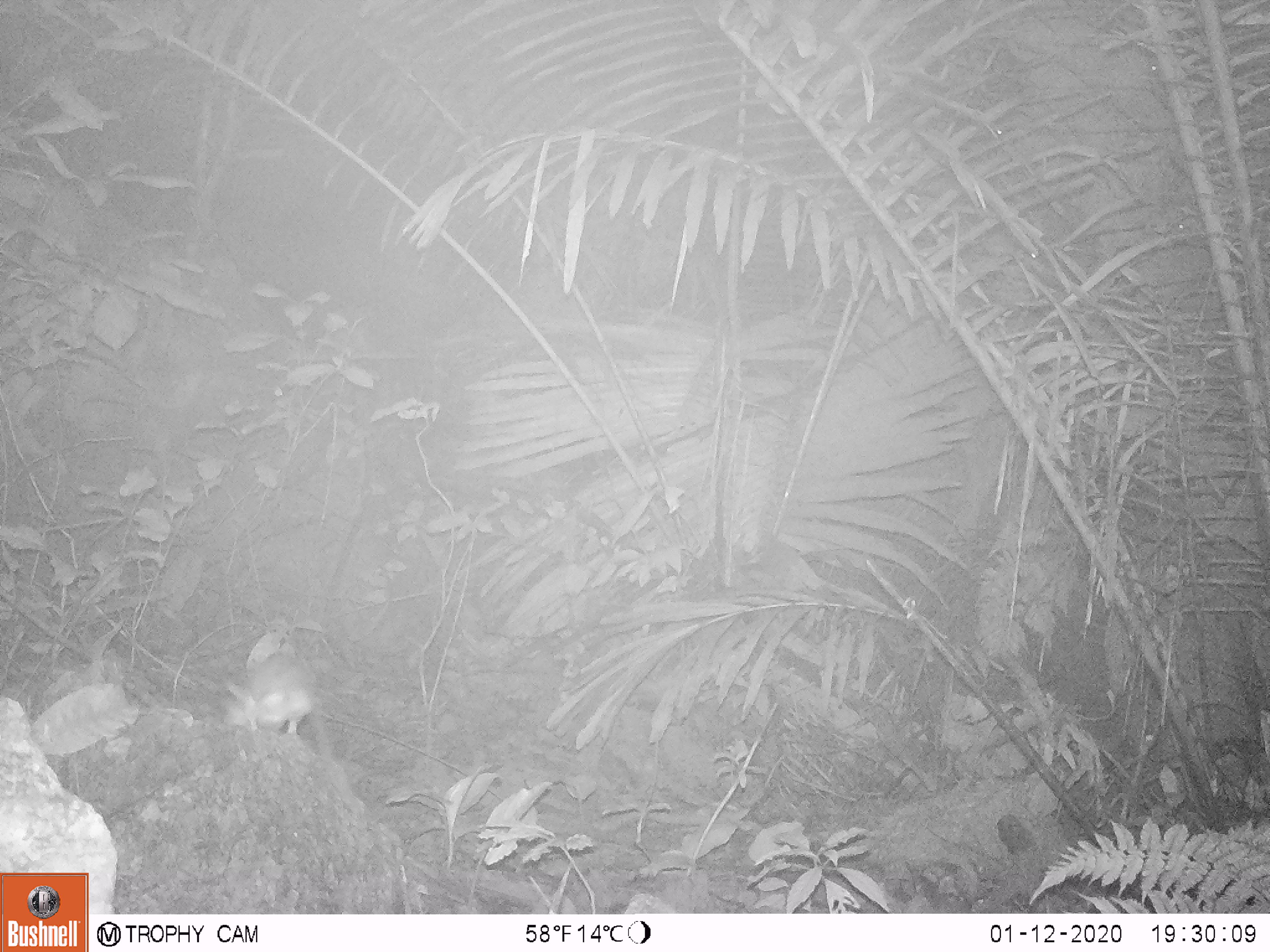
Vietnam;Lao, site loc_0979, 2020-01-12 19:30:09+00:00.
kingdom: Animalia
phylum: Chordata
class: Mammalia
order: Rodentia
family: Muridae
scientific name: Muridae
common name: old-world mice and rats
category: unidentified murid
Unidentified murid (old-world mice and rats) (Muridae). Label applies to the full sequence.